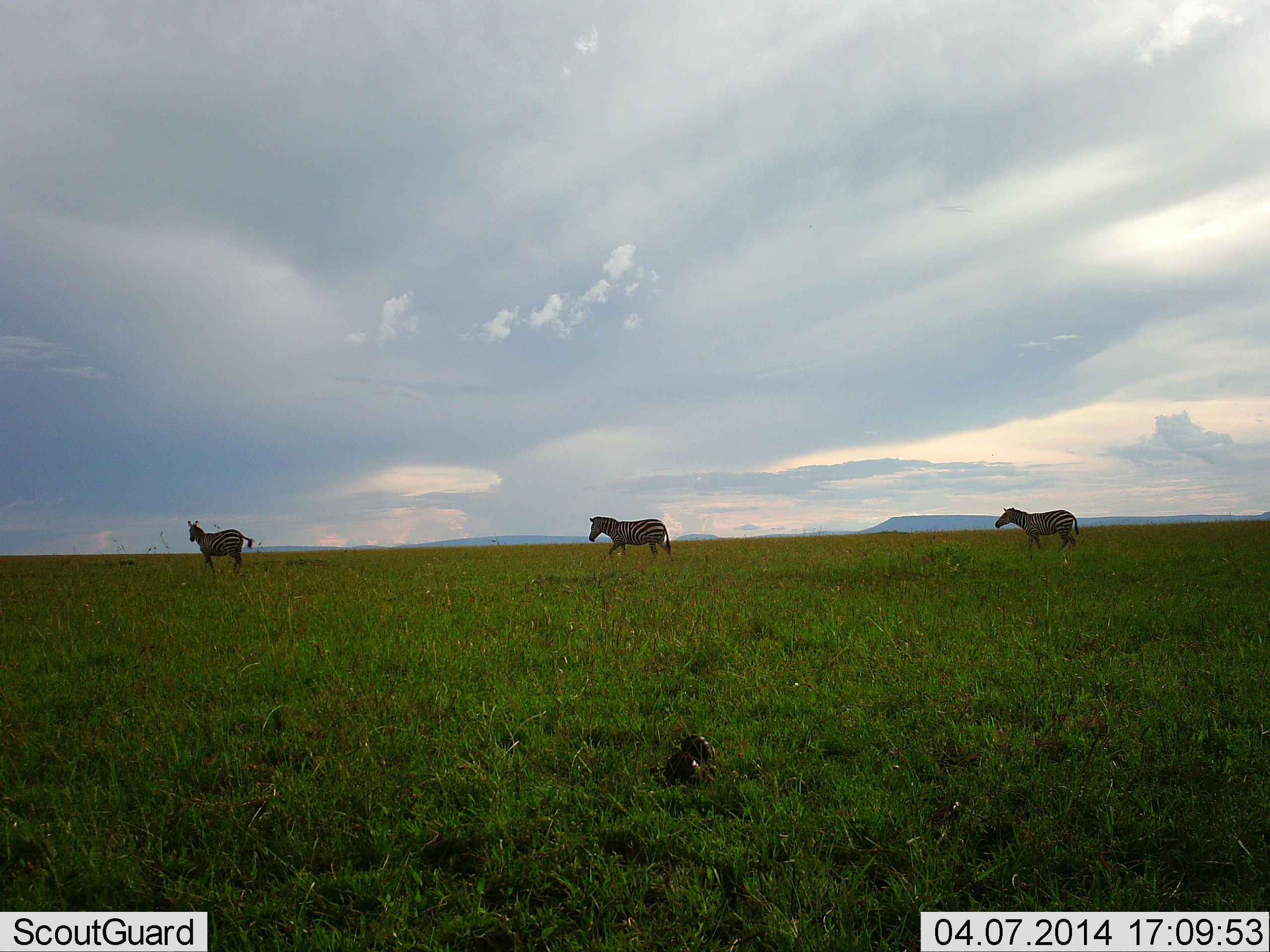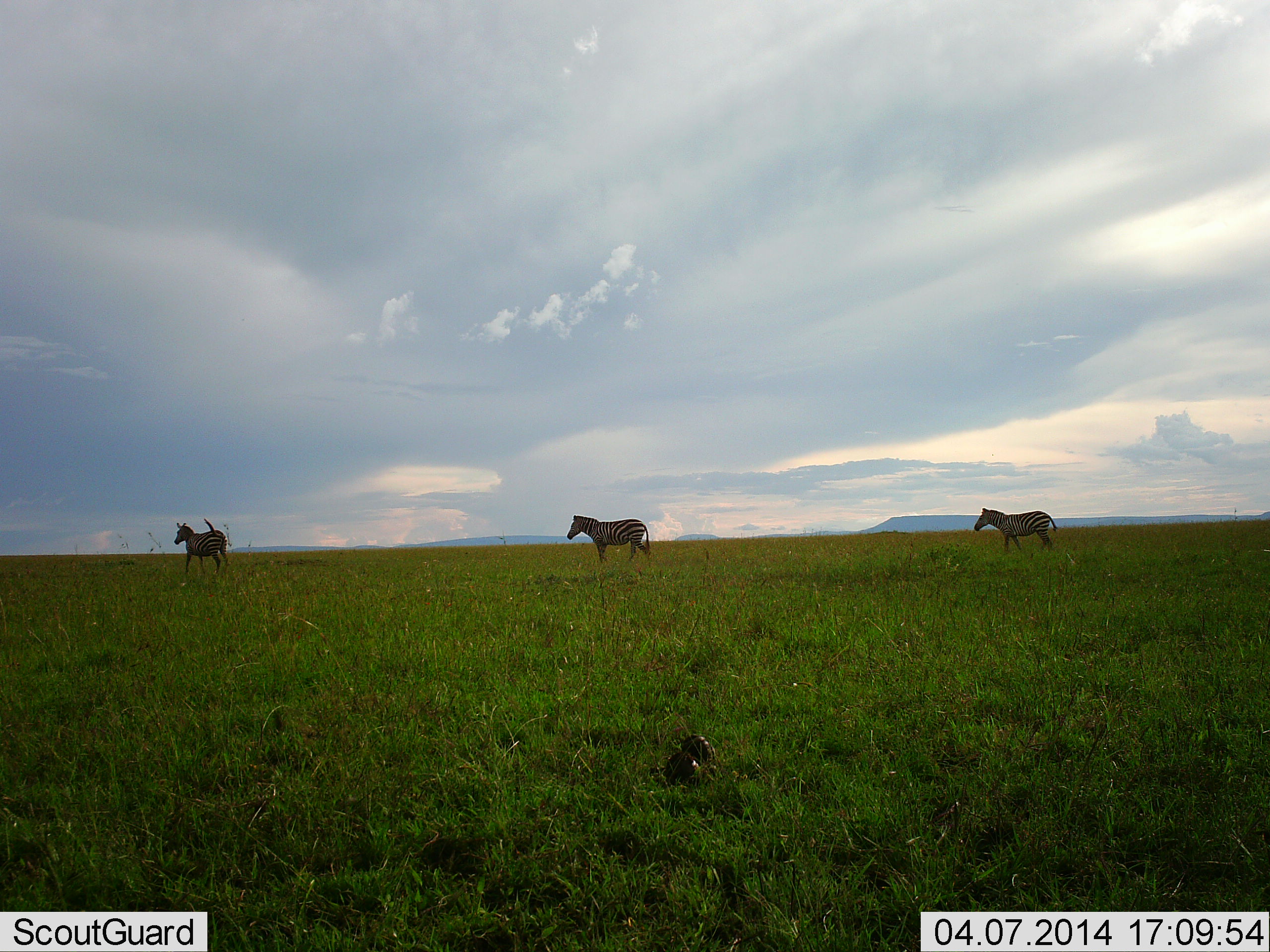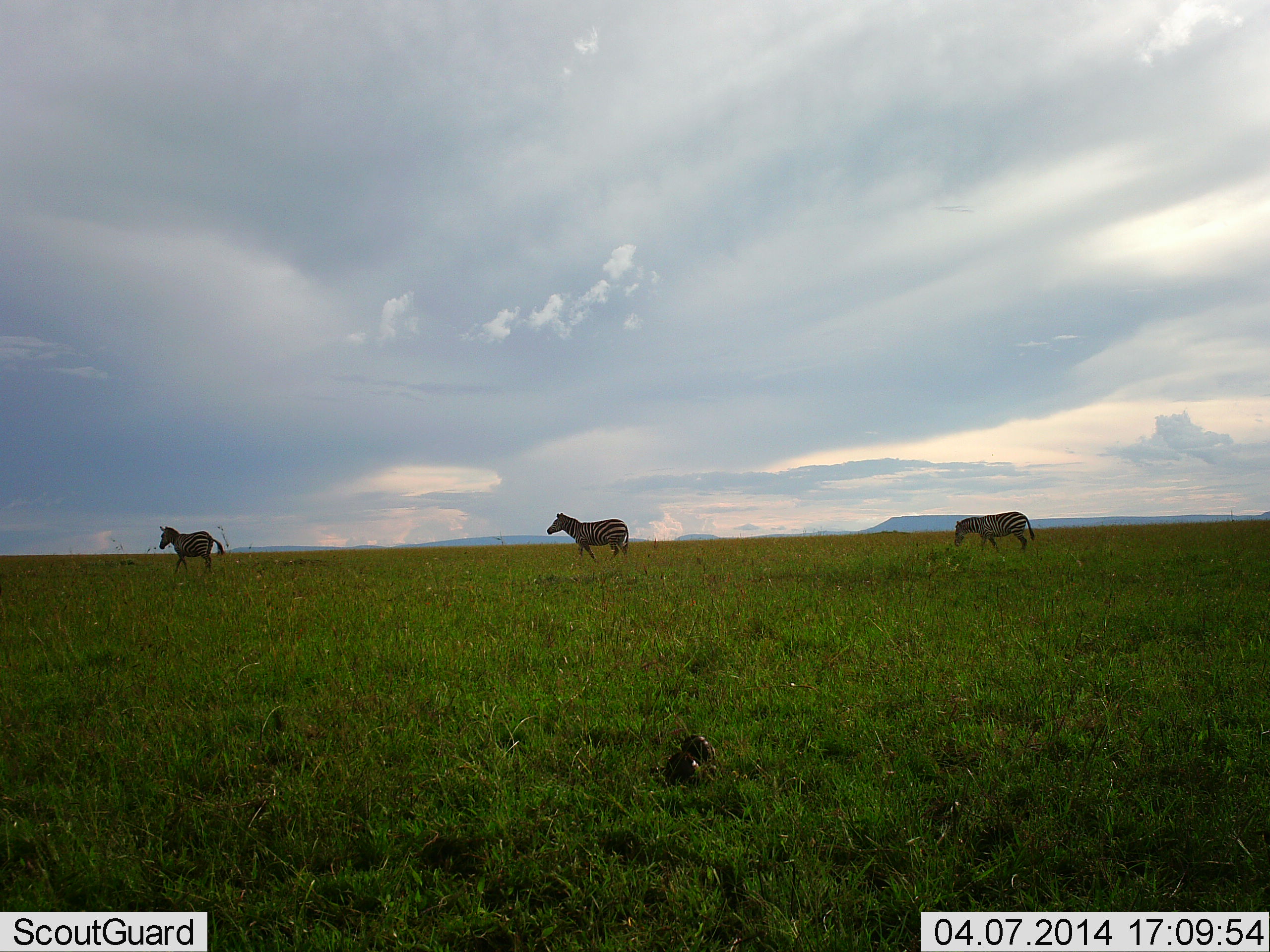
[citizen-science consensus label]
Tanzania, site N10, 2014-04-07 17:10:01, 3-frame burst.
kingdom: Animalia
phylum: Chordata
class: Mammalia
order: Perissodactyla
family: Equidae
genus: Equus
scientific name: Equus quagga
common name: plains zebra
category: zebra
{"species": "zebra (plains zebra) (Equus quagga)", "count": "3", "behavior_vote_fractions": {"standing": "0%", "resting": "0%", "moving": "100%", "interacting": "0%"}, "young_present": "0%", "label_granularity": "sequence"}